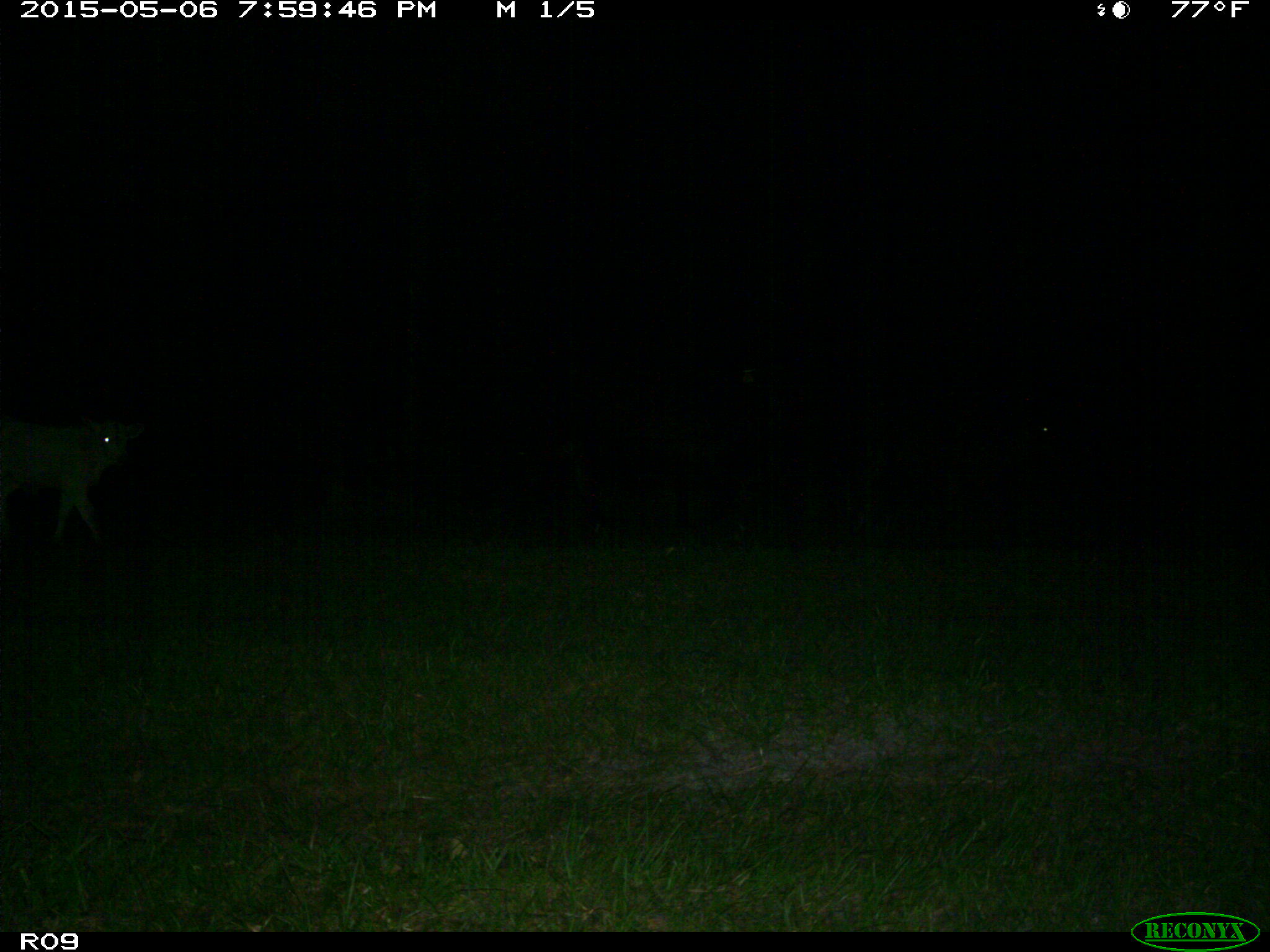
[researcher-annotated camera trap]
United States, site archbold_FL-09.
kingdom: Animalia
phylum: Chordata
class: Mammalia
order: Artiodactyla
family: Bovidae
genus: Bos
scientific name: Bos taurus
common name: domestic cow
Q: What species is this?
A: Bos taurus (domestic cow).